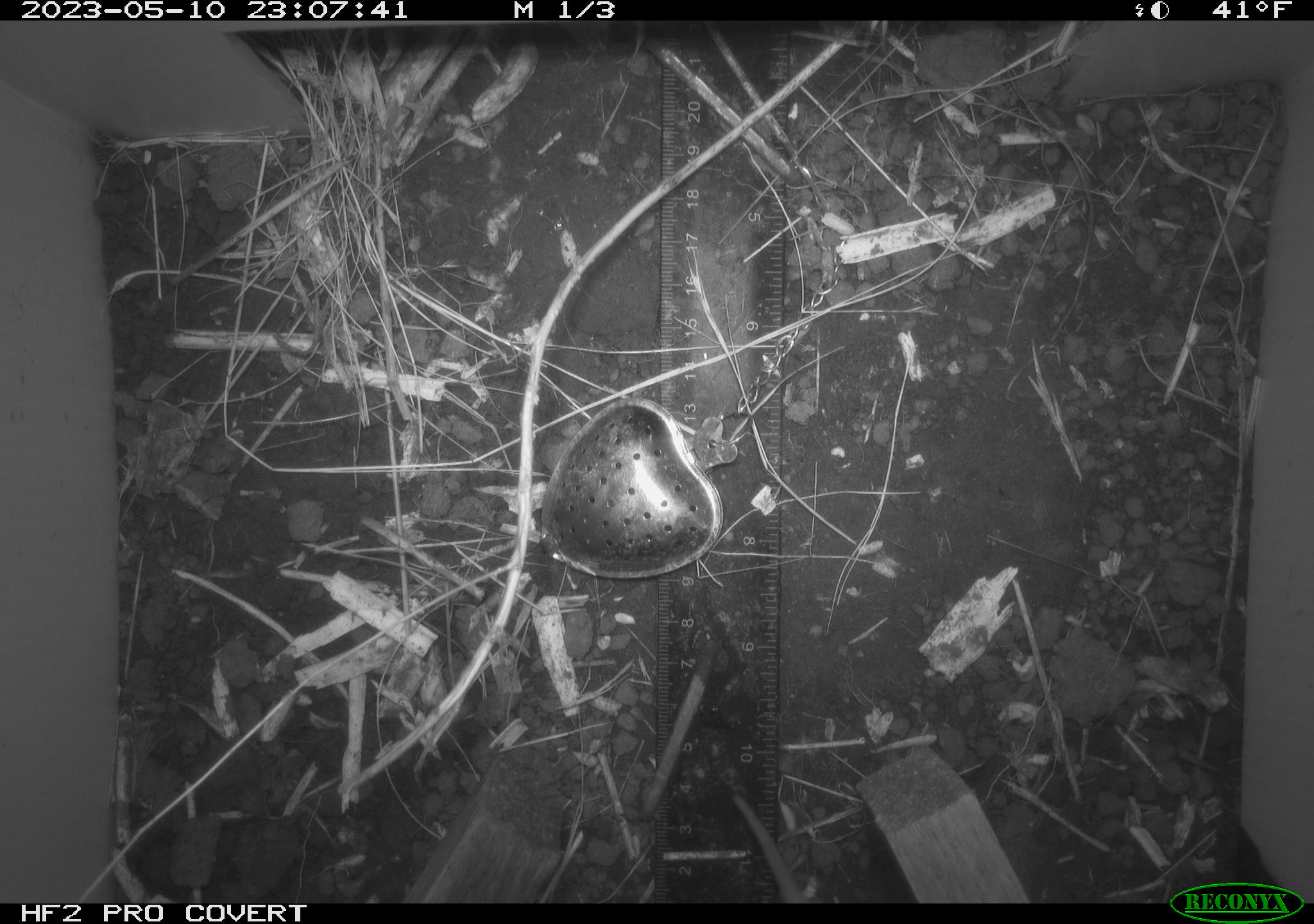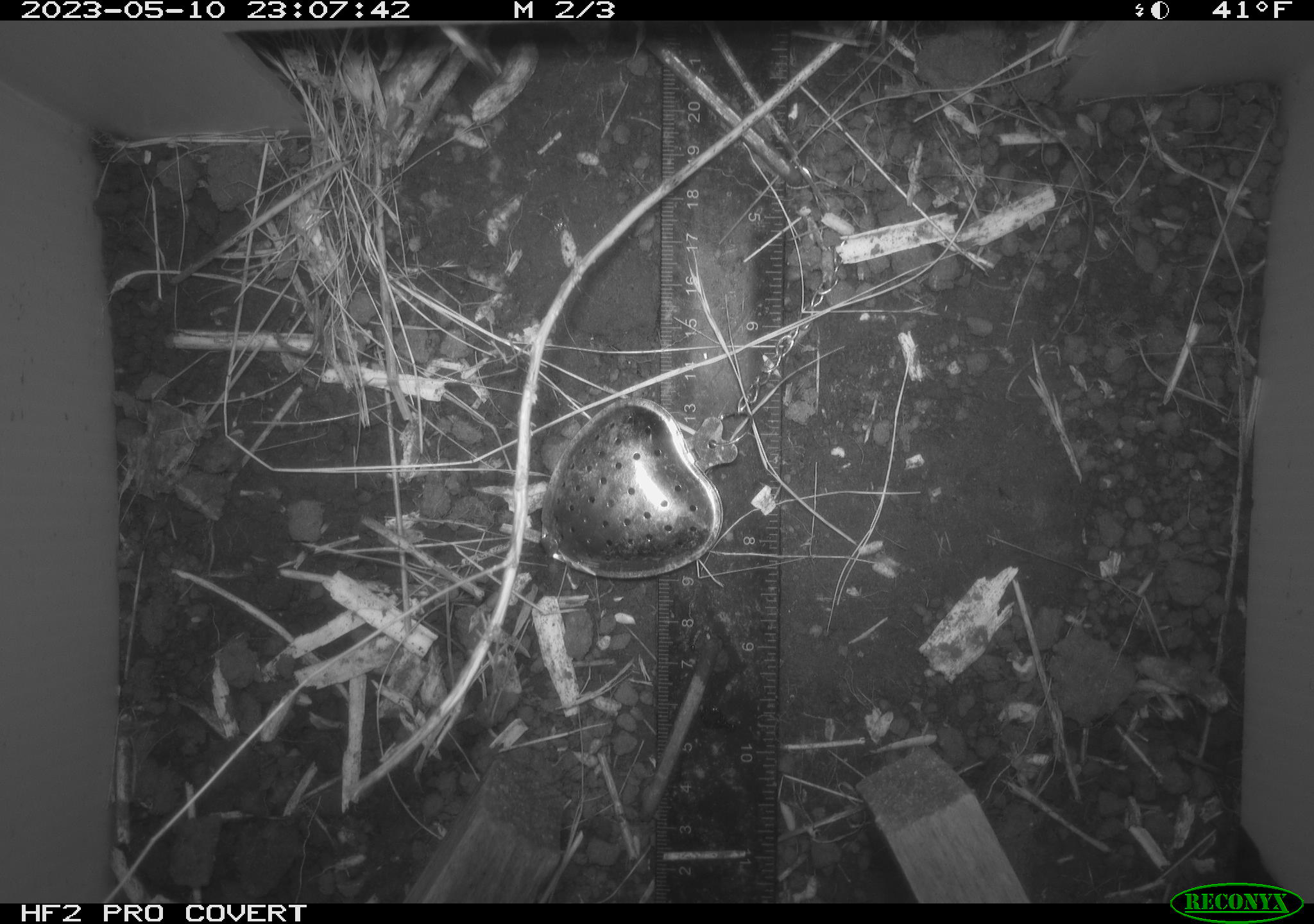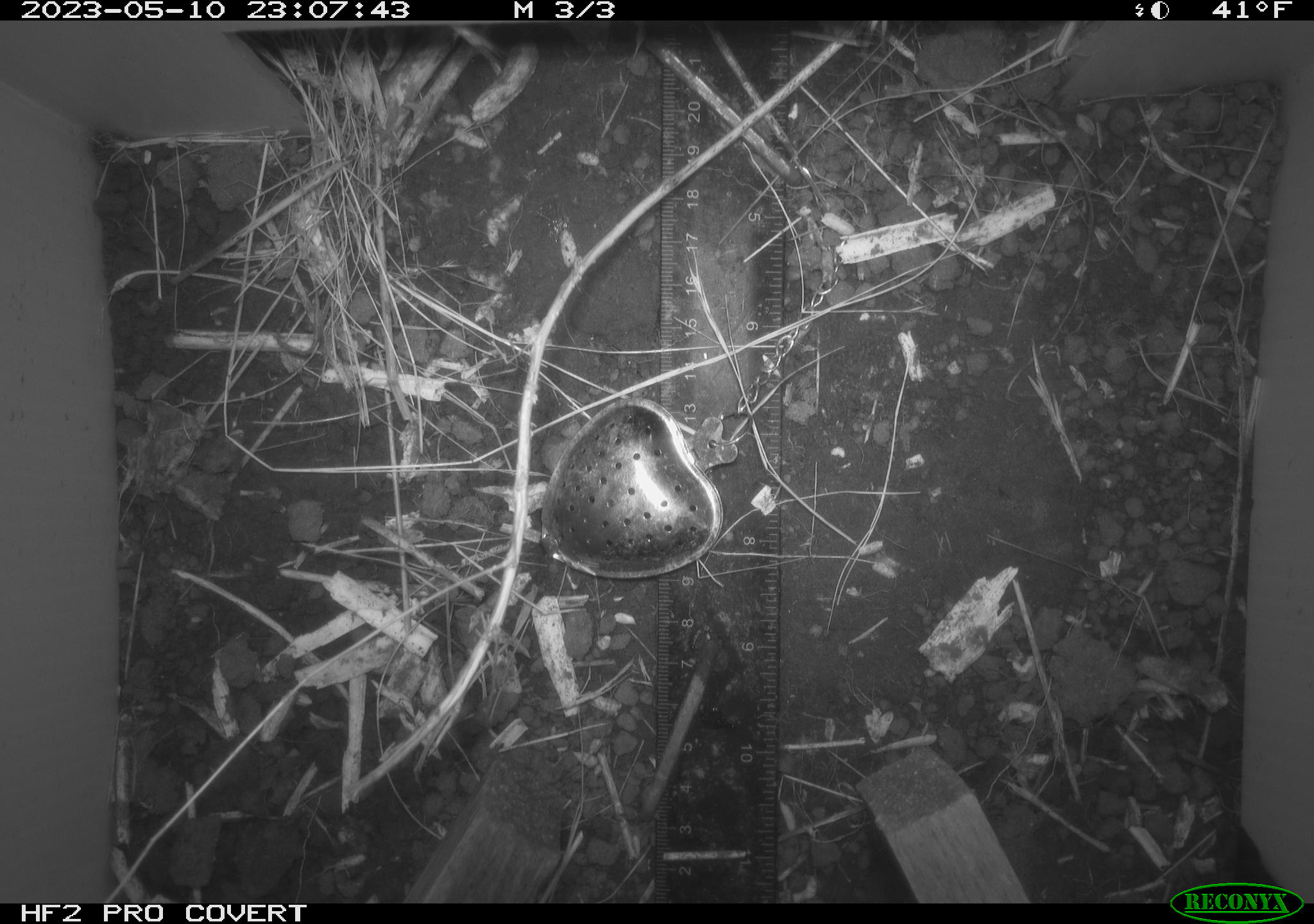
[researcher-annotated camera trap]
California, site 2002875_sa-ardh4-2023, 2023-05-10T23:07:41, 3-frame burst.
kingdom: Animalia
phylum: Chordata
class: Mammalia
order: Rodentia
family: Cricetidae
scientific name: Arvicolinae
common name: voles, lemmings, and muskrats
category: arvicolinae subfamily